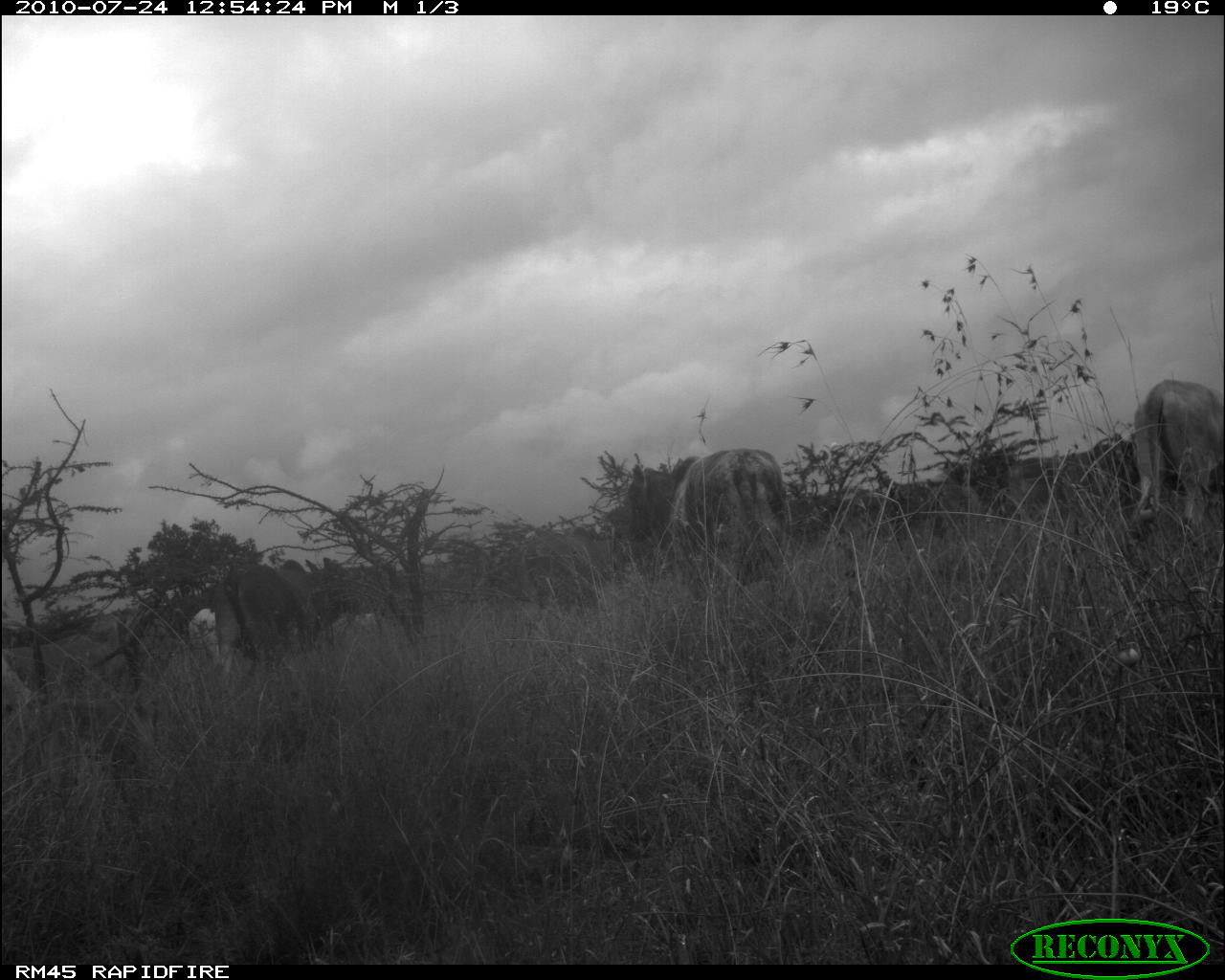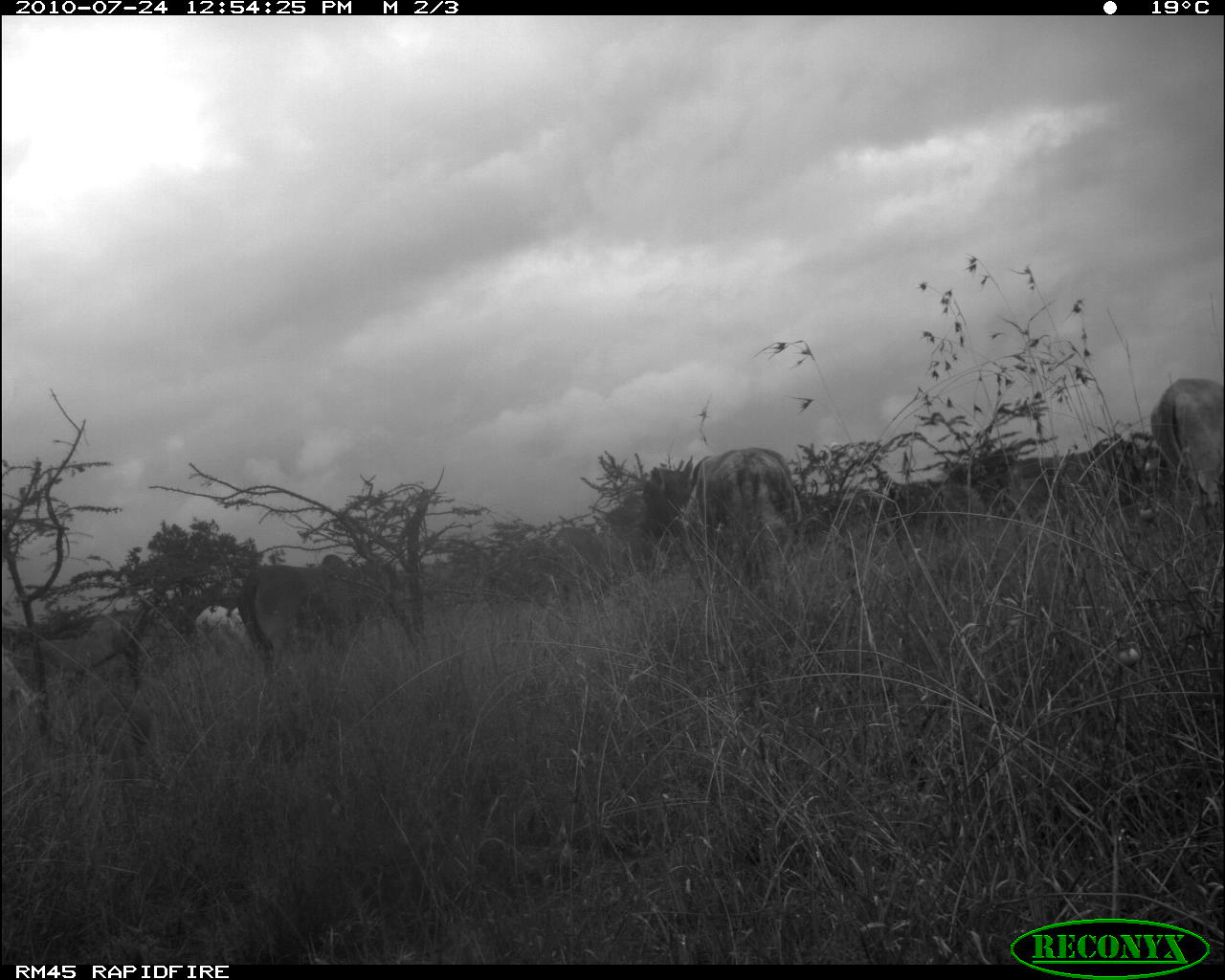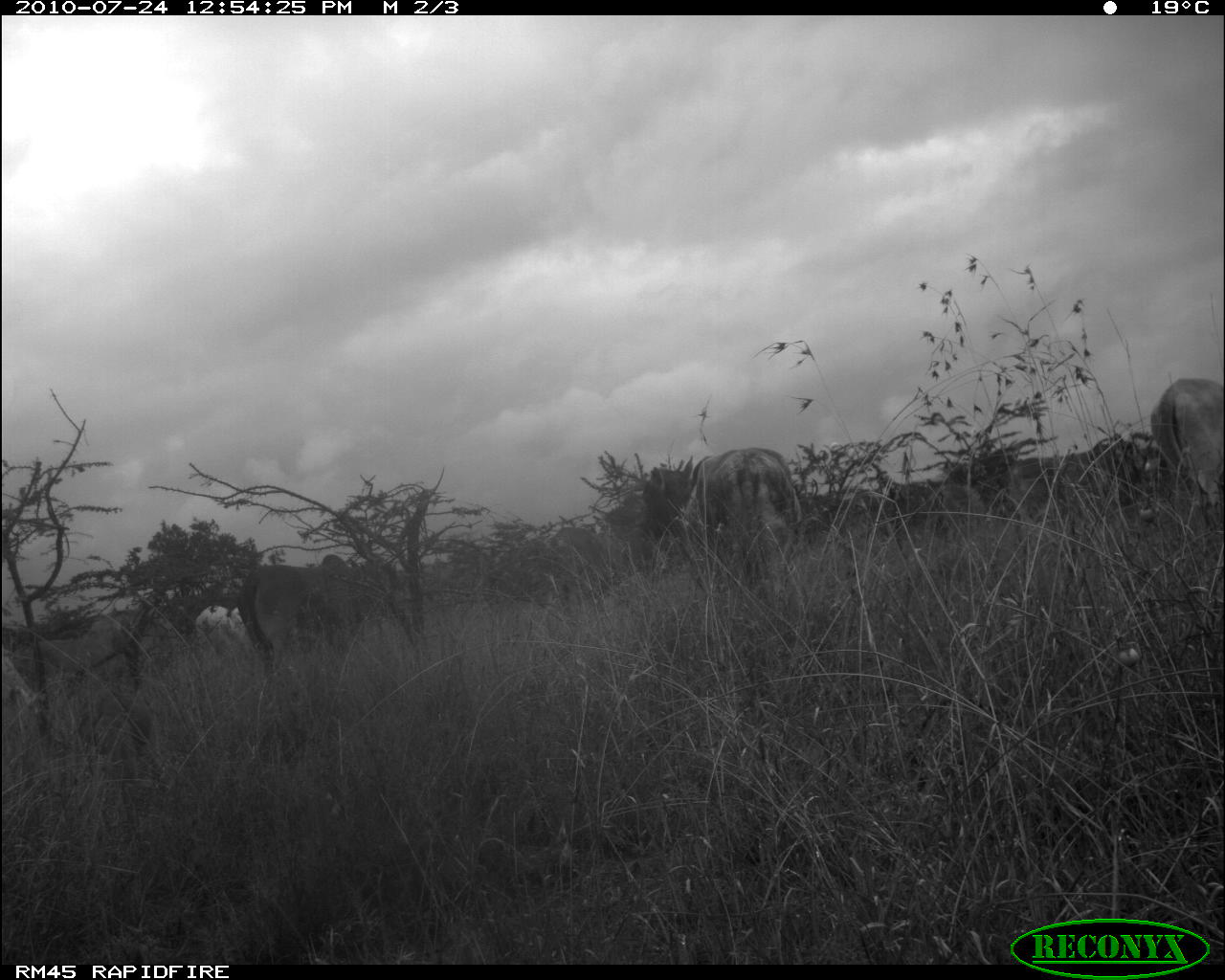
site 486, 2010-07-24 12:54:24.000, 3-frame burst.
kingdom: Animalia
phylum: Chordata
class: Mammalia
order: Carnivora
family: Canidae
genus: Canis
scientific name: Canis familiaris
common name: domestic dog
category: canis lupus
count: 1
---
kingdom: Animalia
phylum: Chordata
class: Mammalia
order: Artiodactyla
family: Bovidae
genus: Bos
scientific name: Bos taurus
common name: domestic cattle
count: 7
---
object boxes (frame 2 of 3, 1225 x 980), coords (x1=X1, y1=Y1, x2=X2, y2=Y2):
bos taurus: (x1=641, y1=447, x2=802, y2=583); (x1=236, y1=554, x2=364, y2=673); (x1=1150, y1=377, x2=1225, y2=505); (x1=551, y1=527, x2=620, y2=568); (x1=195, y1=603, x2=254, y2=646)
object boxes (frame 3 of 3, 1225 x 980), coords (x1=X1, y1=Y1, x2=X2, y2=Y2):
canis lupus: (x1=641, y1=447, x2=803, y2=593); (x1=236, y1=554, x2=388, y2=682); (x1=12, y1=611, x2=174, y2=684); (x1=1151, y1=378, x2=1224, y2=537); (x1=482, y1=528, x2=612, y2=609); (x1=1010, y1=445, x2=1132, y2=517); (x1=920, y1=482, x2=988, y2=536); (x1=195, y1=602, x2=246, y2=652)